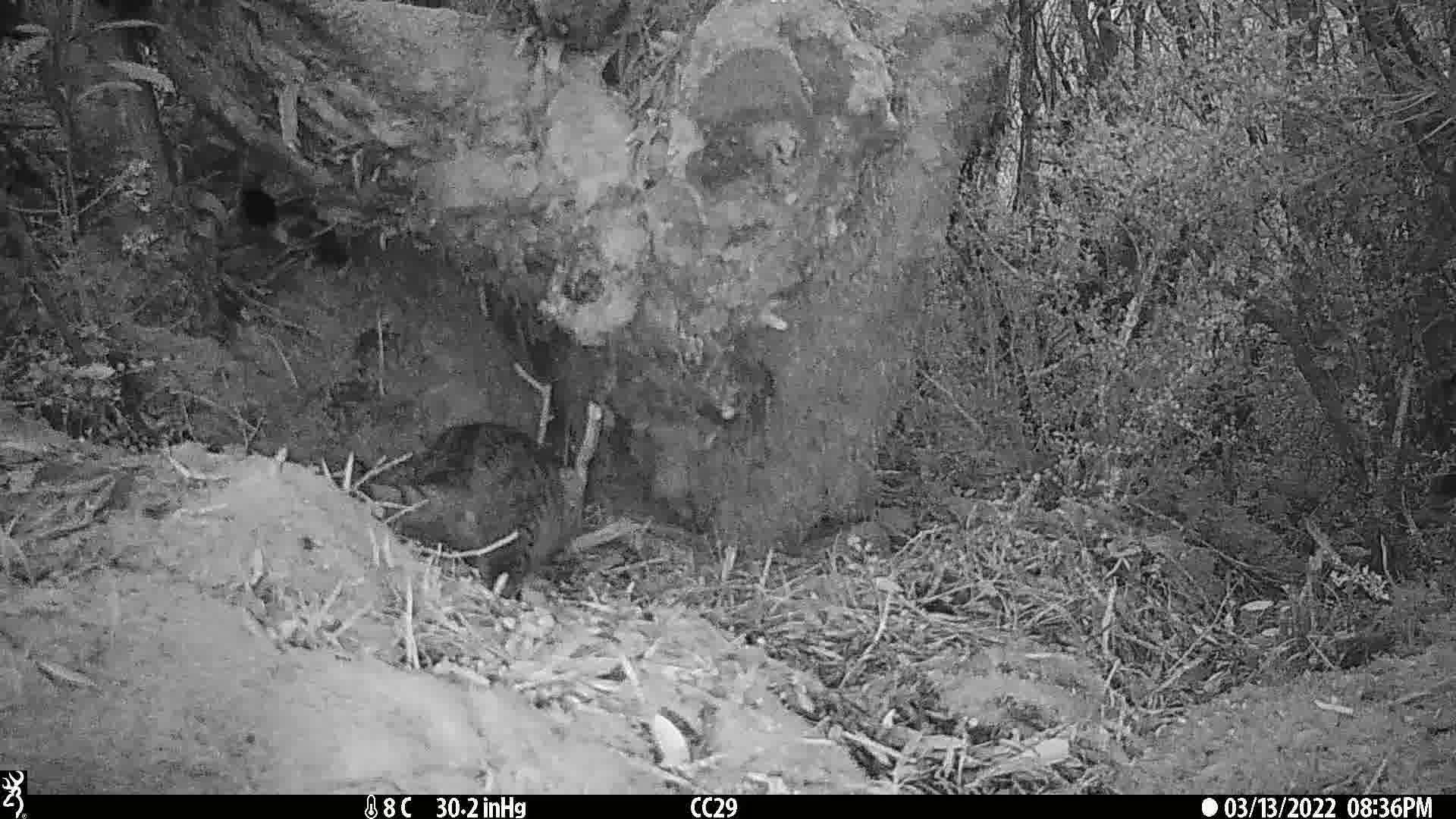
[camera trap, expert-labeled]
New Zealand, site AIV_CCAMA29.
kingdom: Animalia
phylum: Chordata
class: Mammalia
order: Carnivora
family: Felidae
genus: Felis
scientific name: Felis catus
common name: domestic cat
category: cat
Cat (domestic cat) (Felis catus).